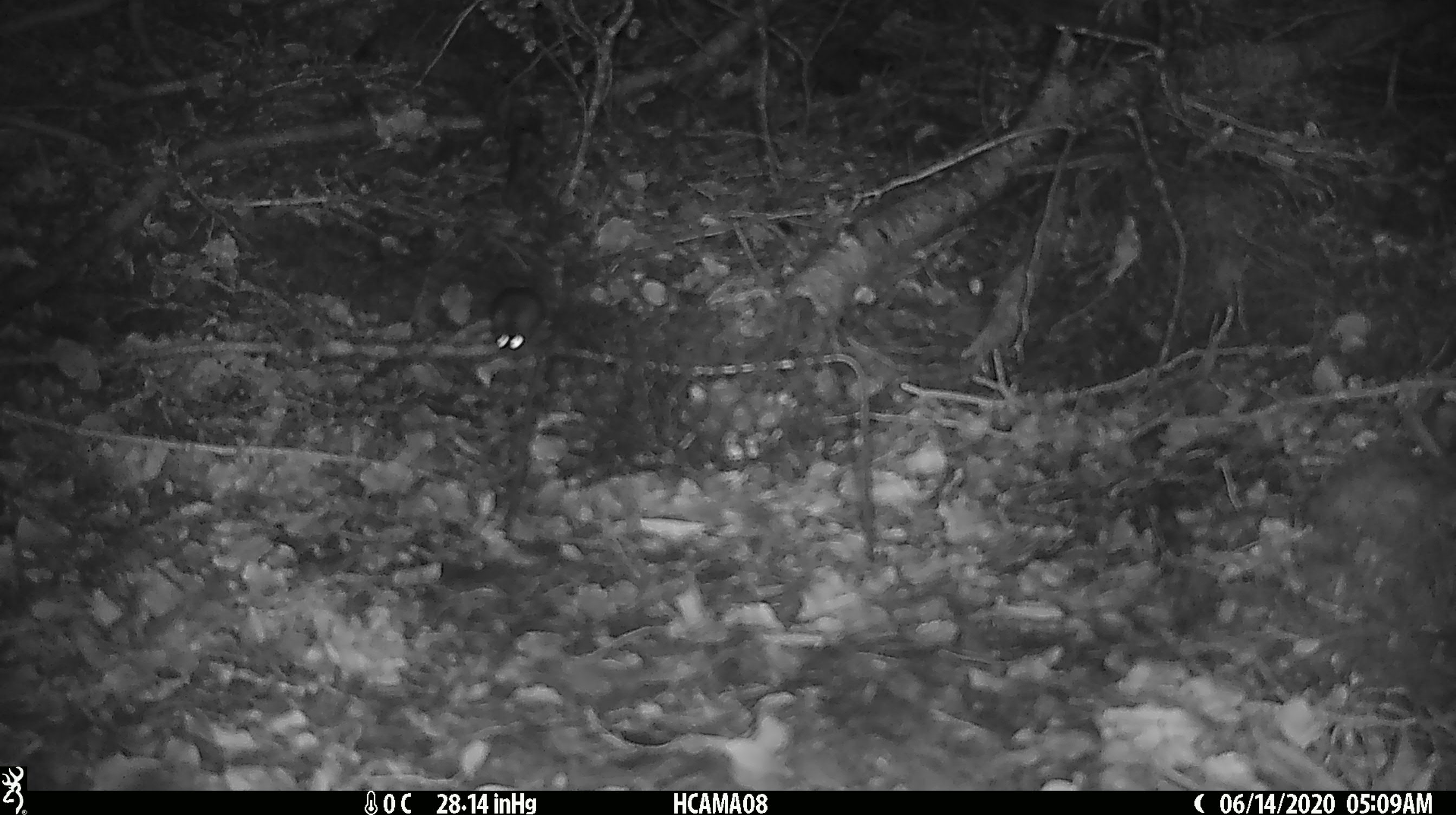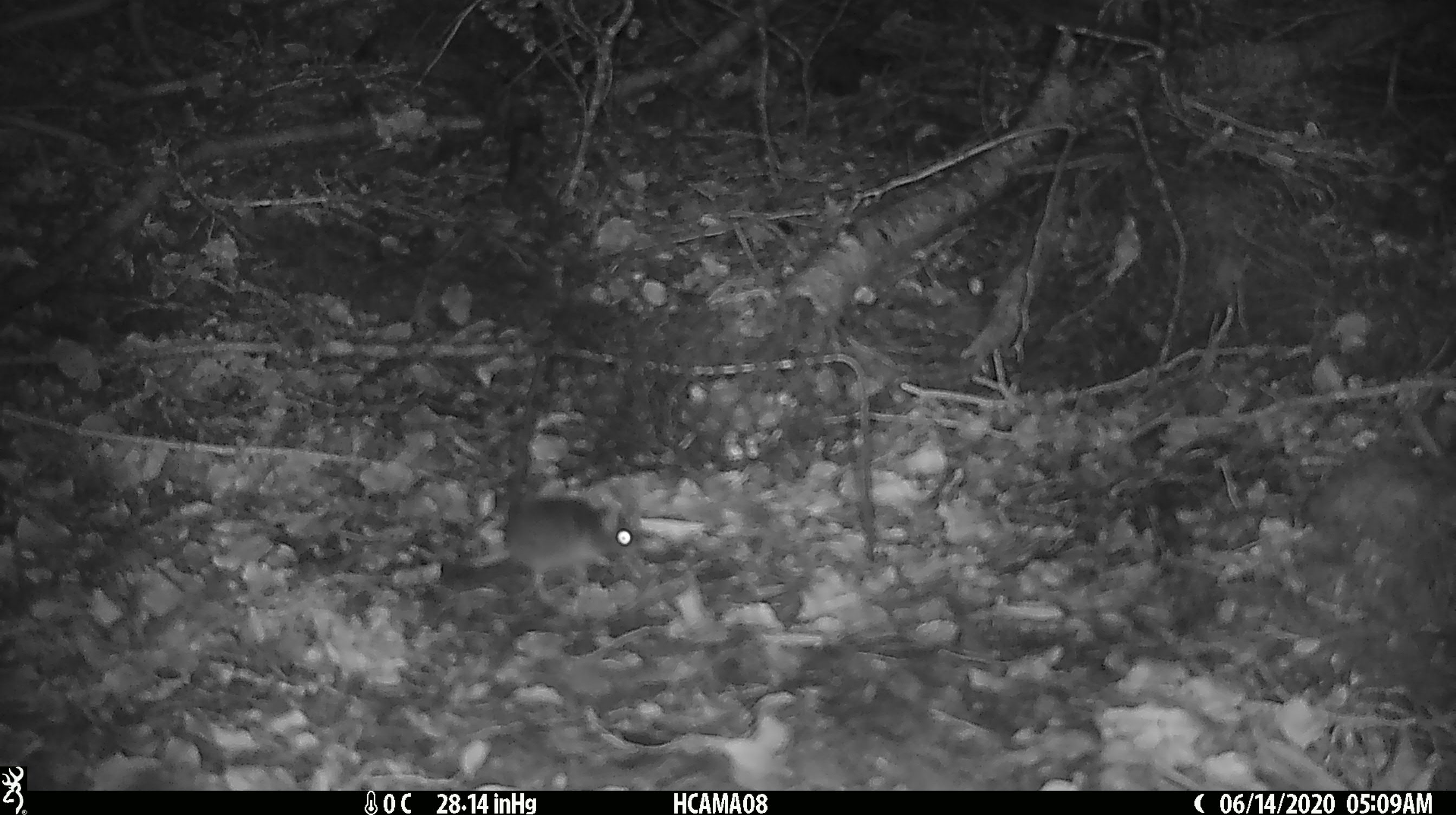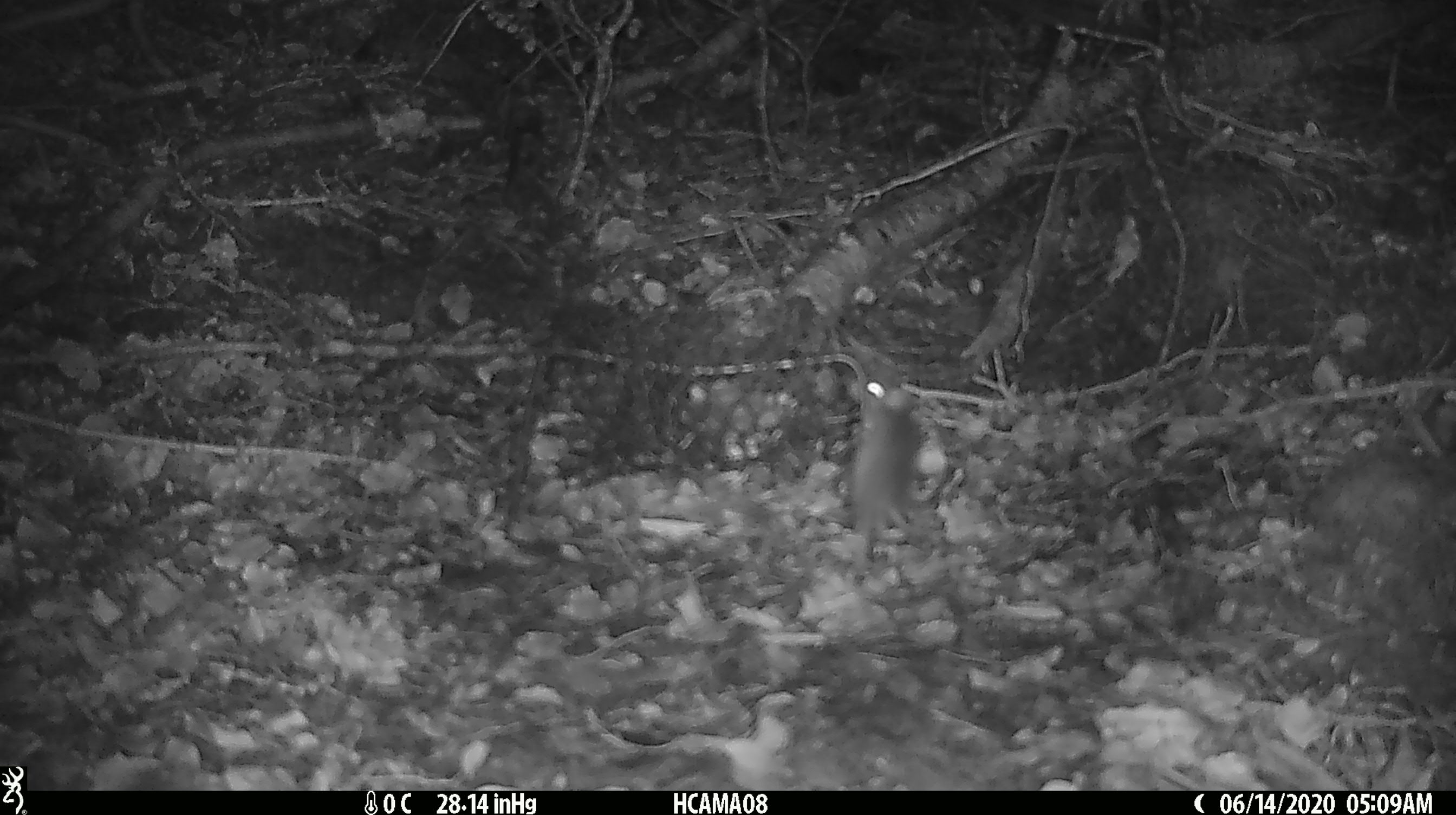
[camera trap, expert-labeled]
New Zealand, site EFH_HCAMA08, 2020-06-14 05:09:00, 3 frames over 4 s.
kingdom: Animalia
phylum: Chordata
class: Mammalia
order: Rodentia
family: Muridae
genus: Mus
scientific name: Mus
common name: mouse